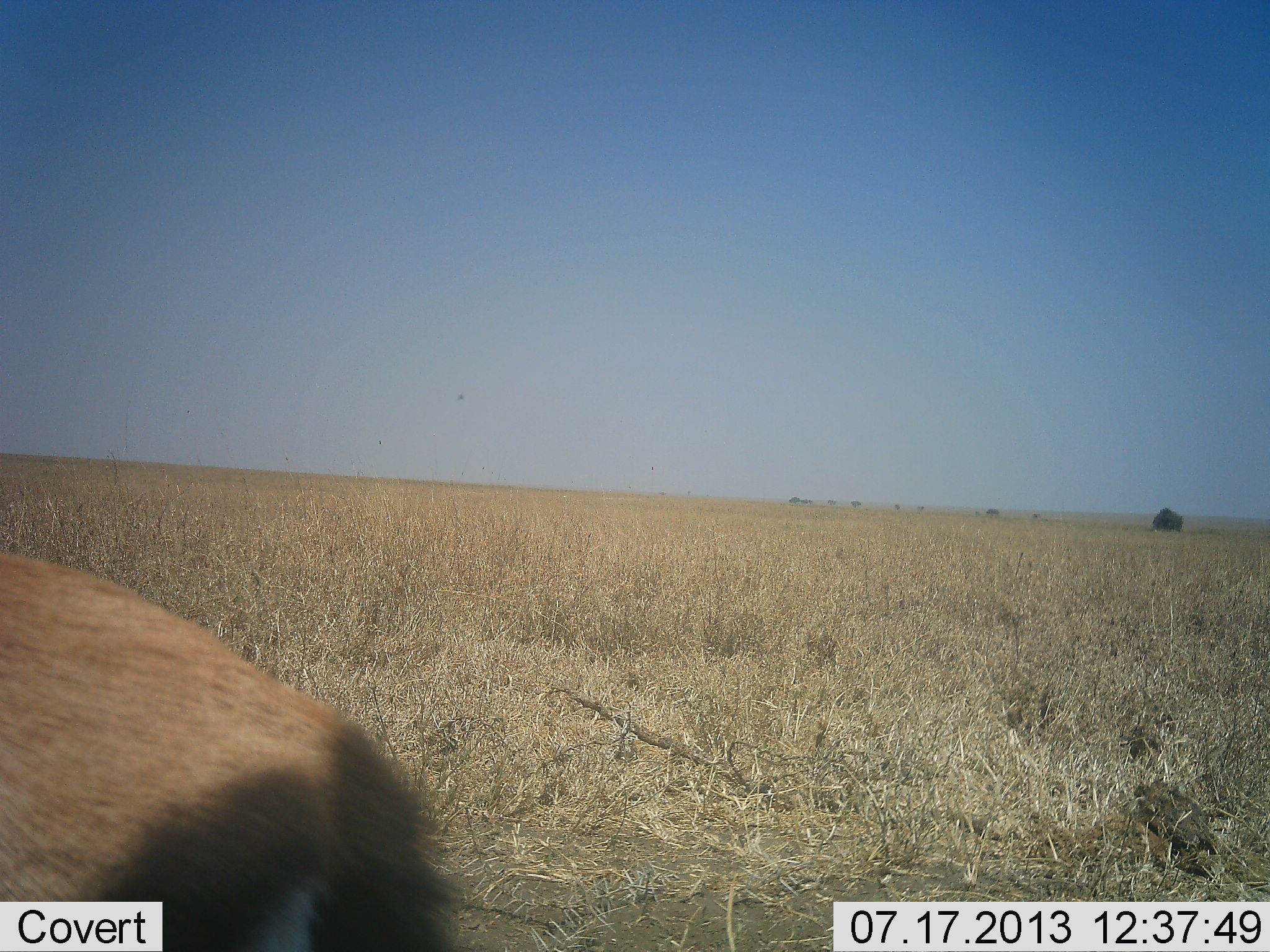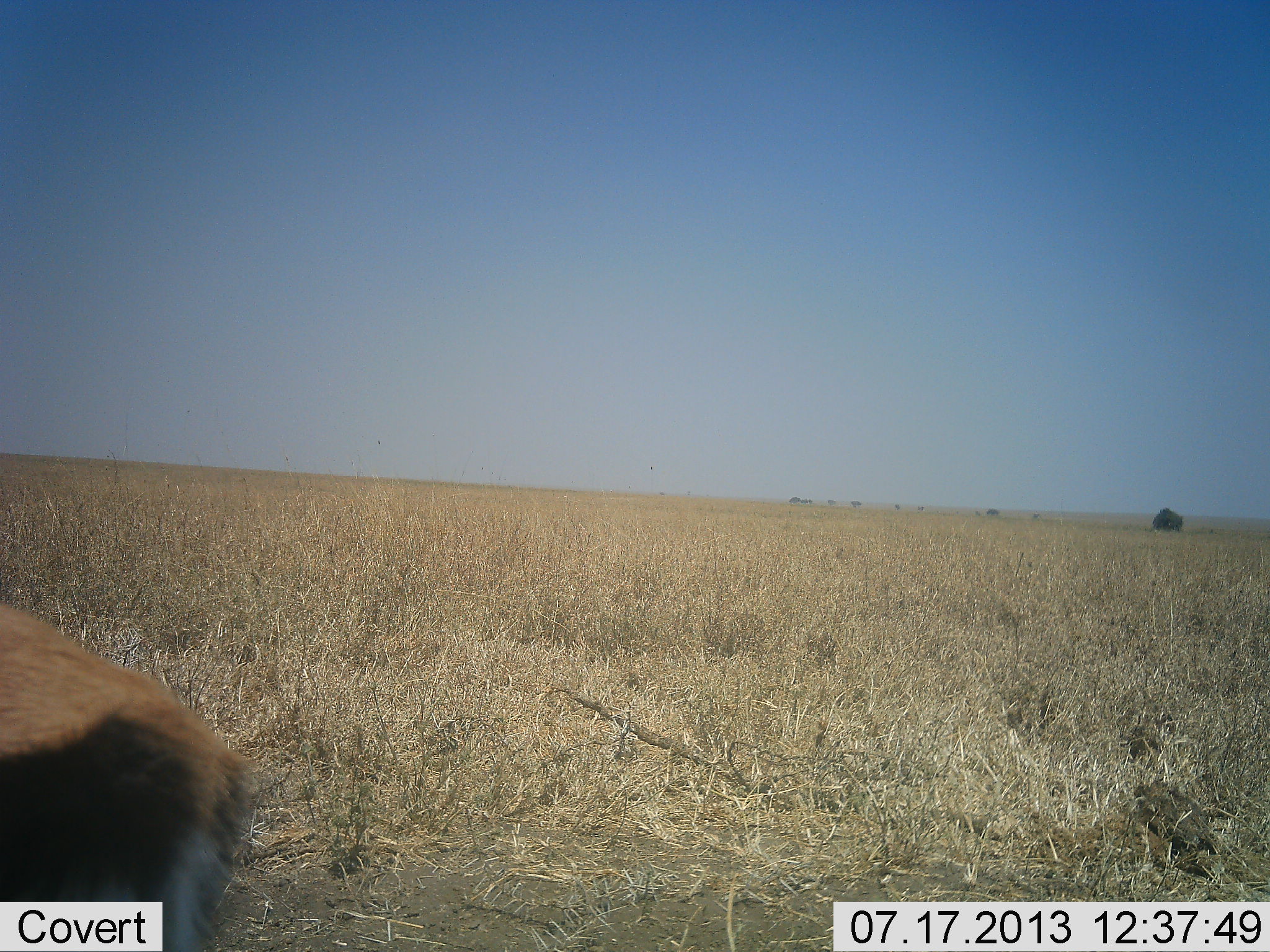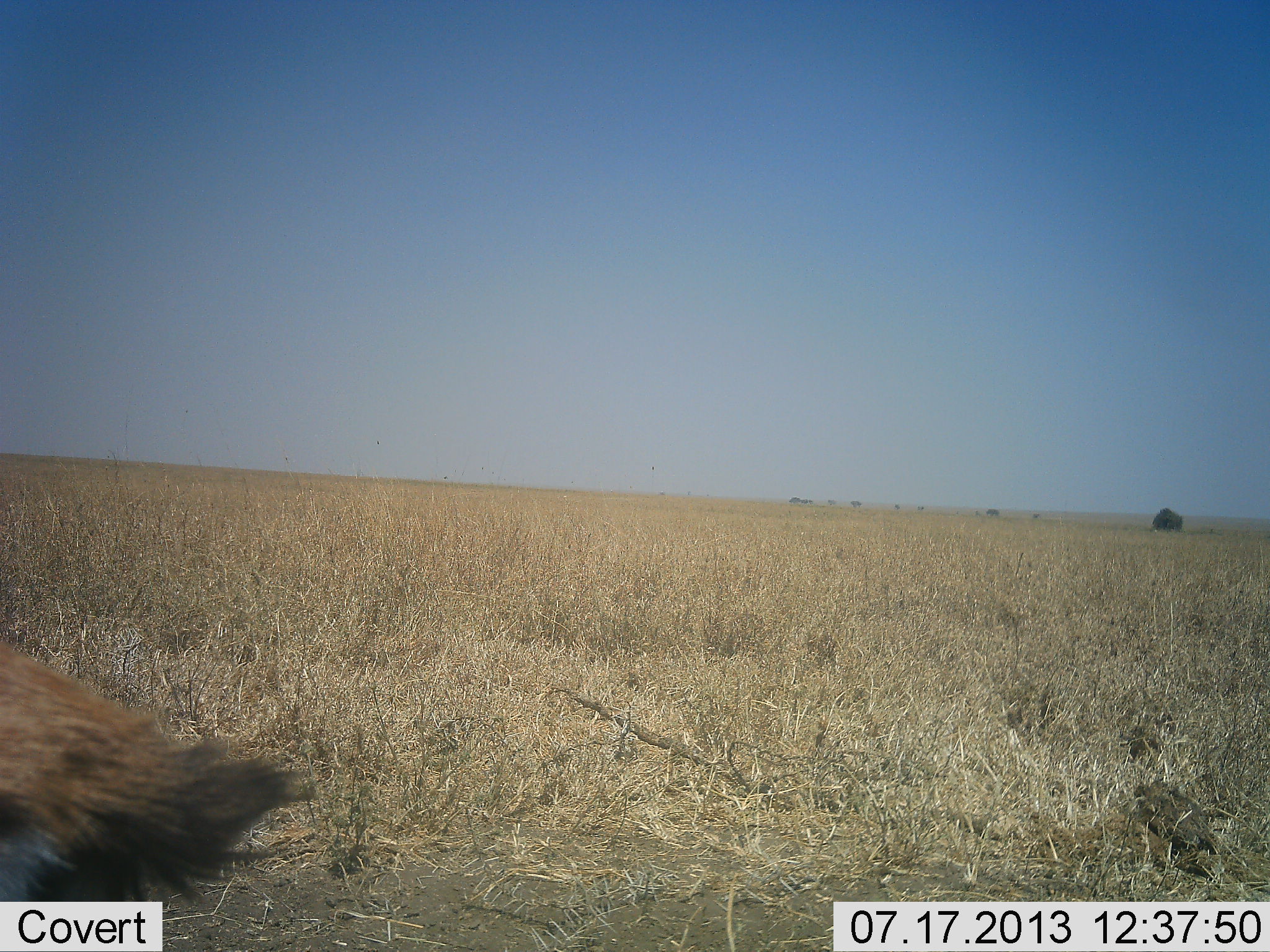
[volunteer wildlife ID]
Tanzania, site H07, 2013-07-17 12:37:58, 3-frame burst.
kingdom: Animalia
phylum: Chordata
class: Mammalia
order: Artiodactyla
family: Bovidae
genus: Eudorcas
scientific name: Eudorcas thomsonii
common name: thomson's gazelle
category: gazellethomsons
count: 1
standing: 44%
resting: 0%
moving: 62%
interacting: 0%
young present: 0%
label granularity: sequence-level